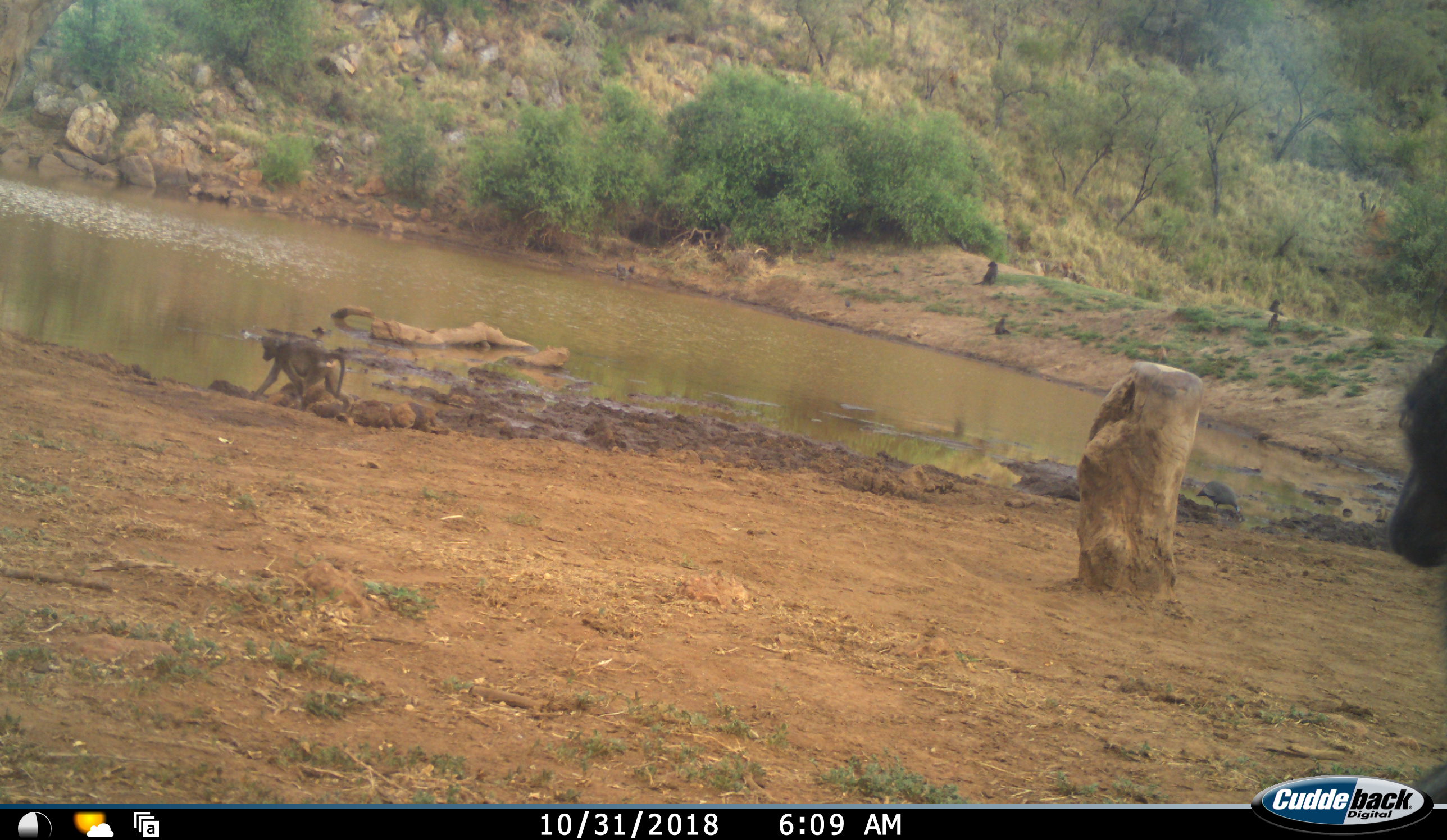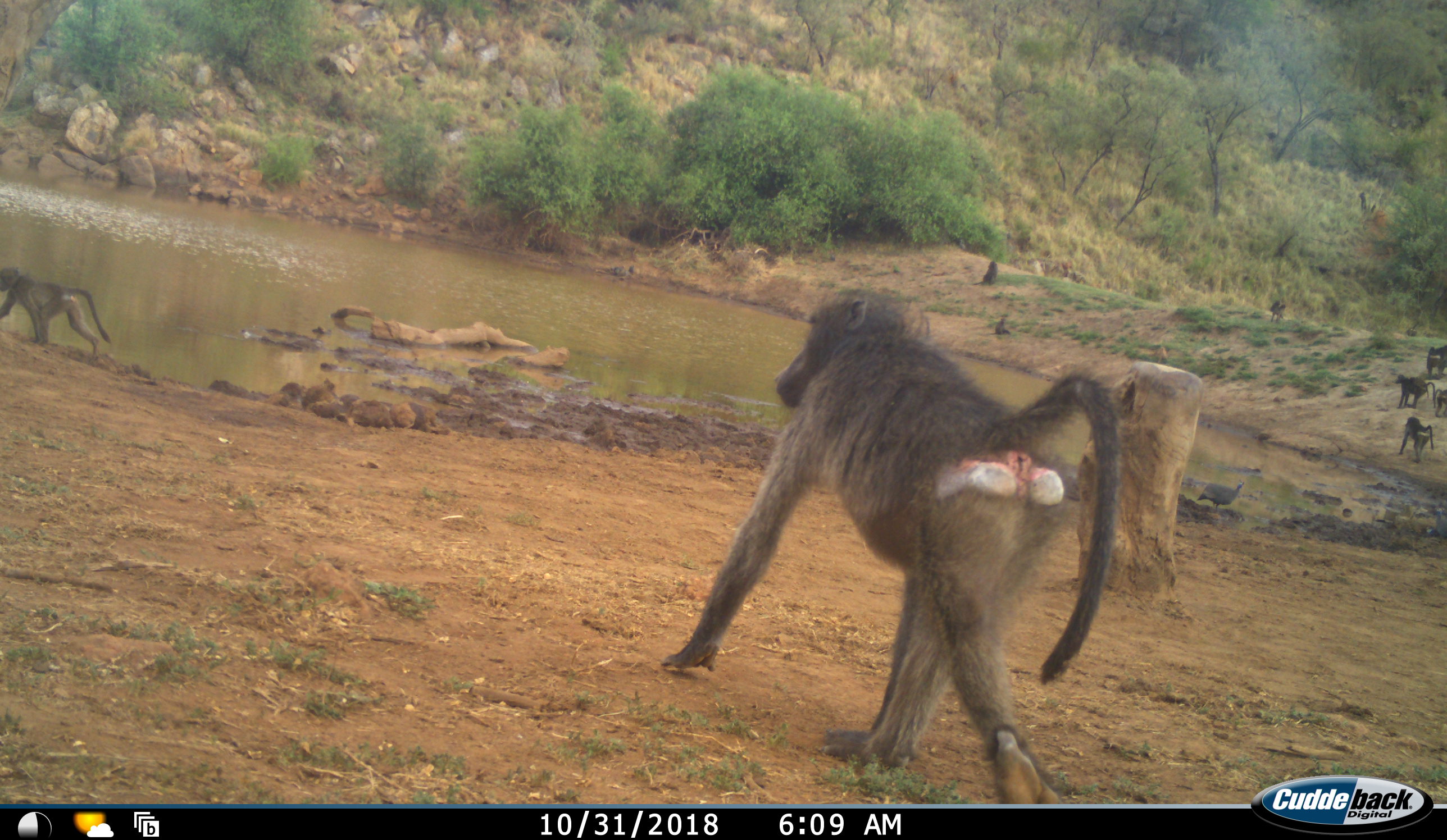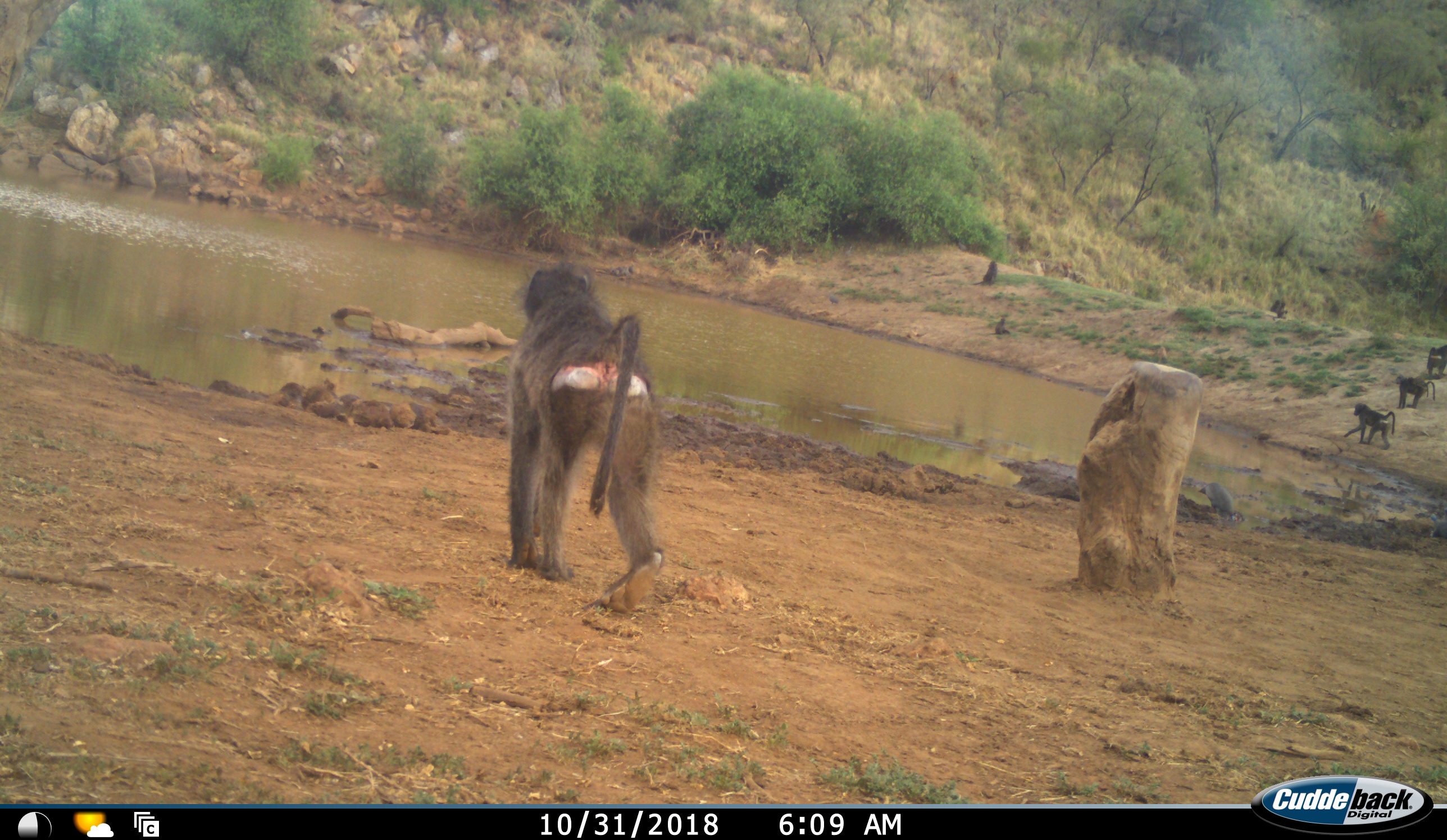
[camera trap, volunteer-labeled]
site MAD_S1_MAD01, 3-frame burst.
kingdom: Animalia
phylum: Chordata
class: Mammalia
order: Primates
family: Cercopithecidae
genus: Papio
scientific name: Papio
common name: baboon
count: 9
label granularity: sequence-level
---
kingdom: Animalia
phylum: Chordata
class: Aves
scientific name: Aves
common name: bird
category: birdother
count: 1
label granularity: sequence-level